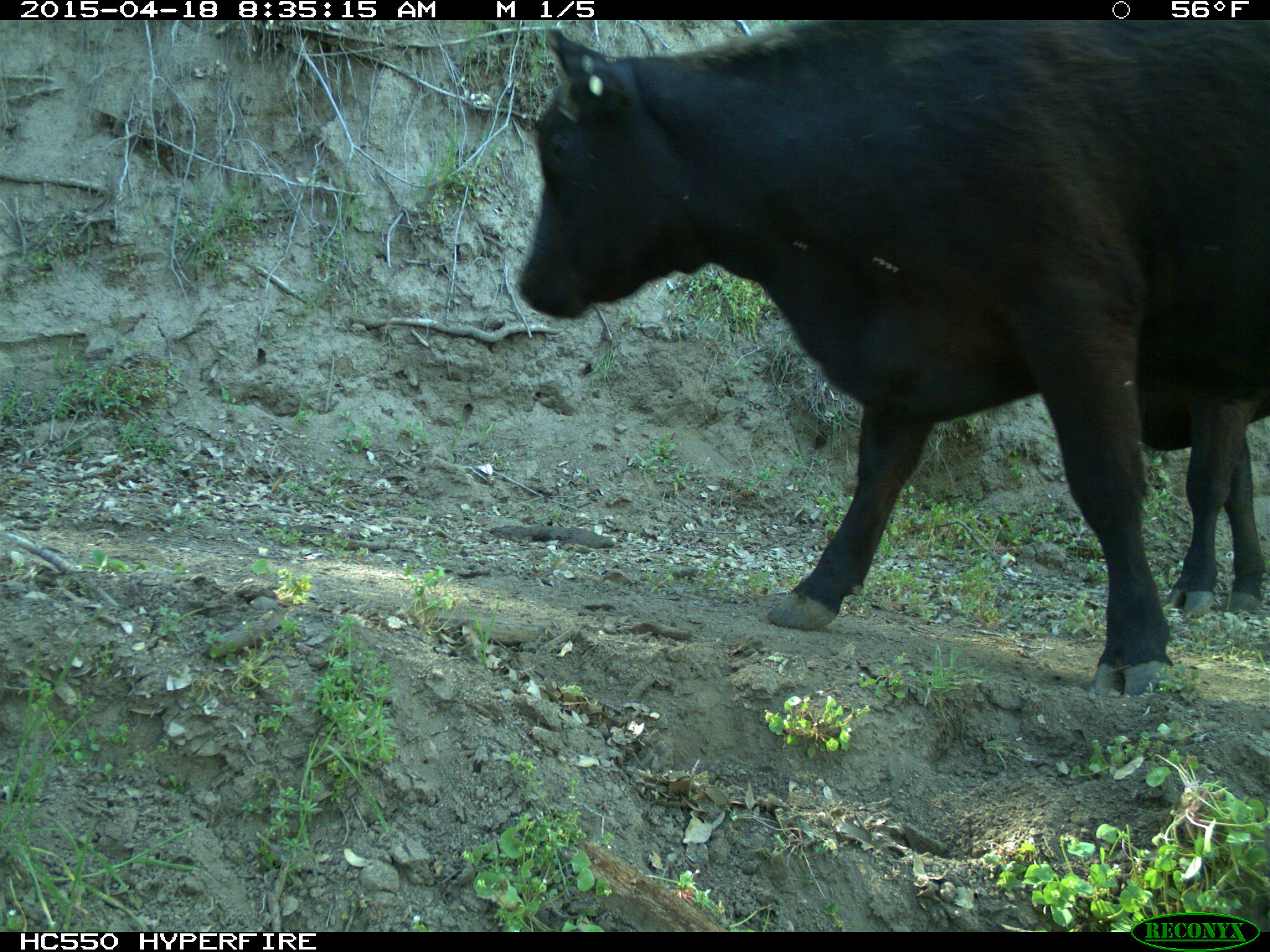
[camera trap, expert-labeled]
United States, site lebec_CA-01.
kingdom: Animalia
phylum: Chordata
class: Mammalia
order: Artiodactyla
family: Bovidae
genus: Bos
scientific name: Bos taurus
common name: domestic cow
Bos taurus (domestic cow).